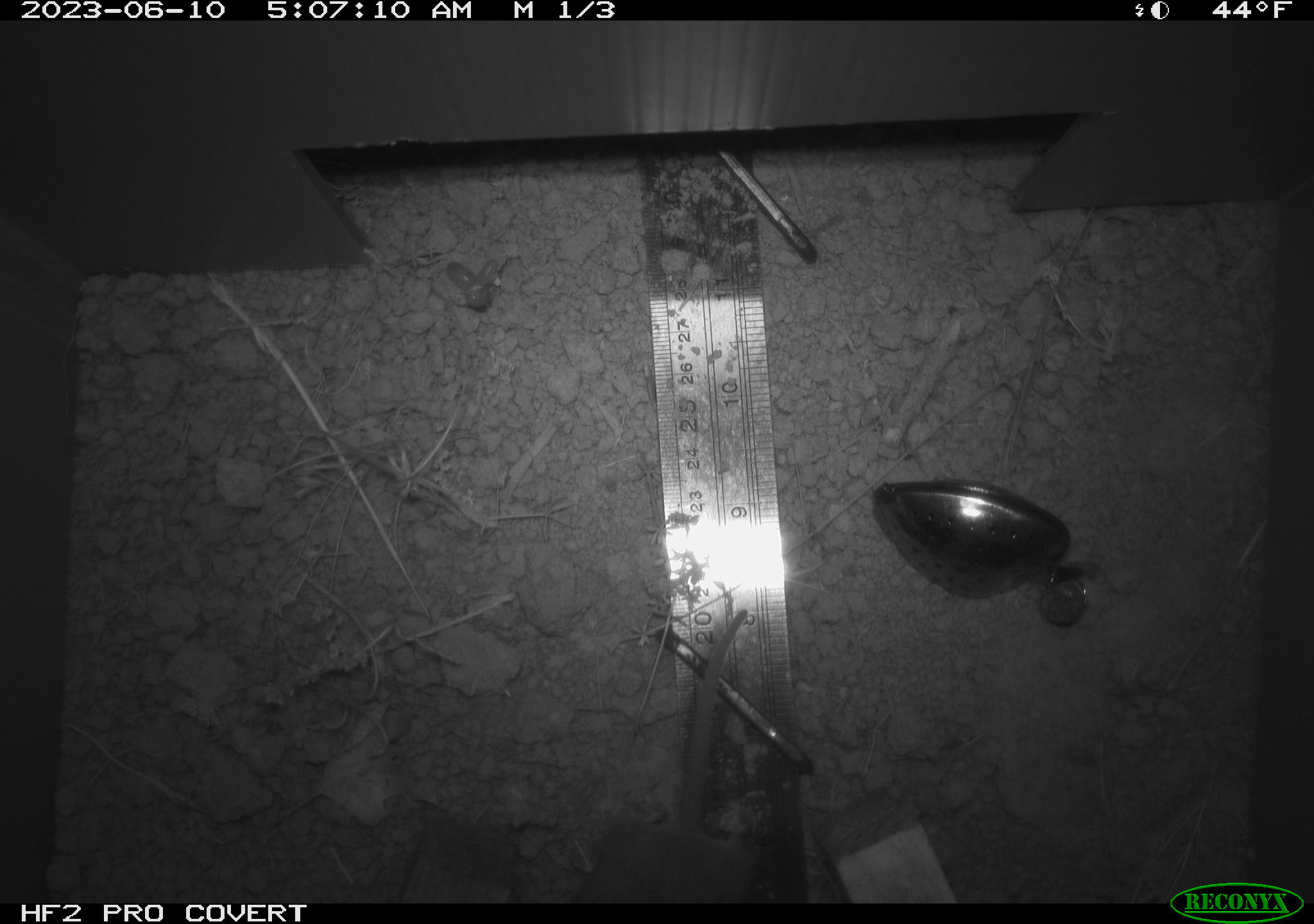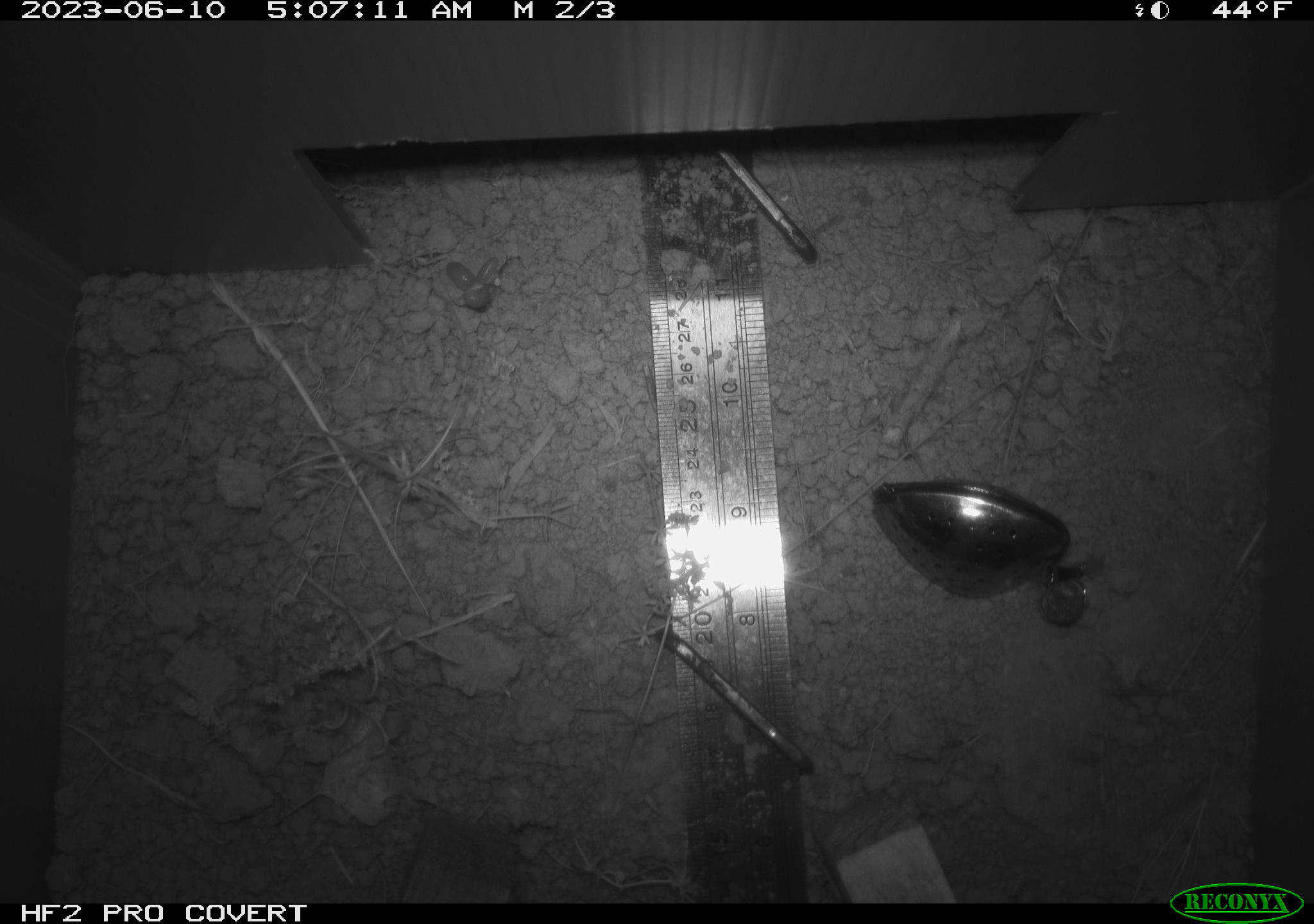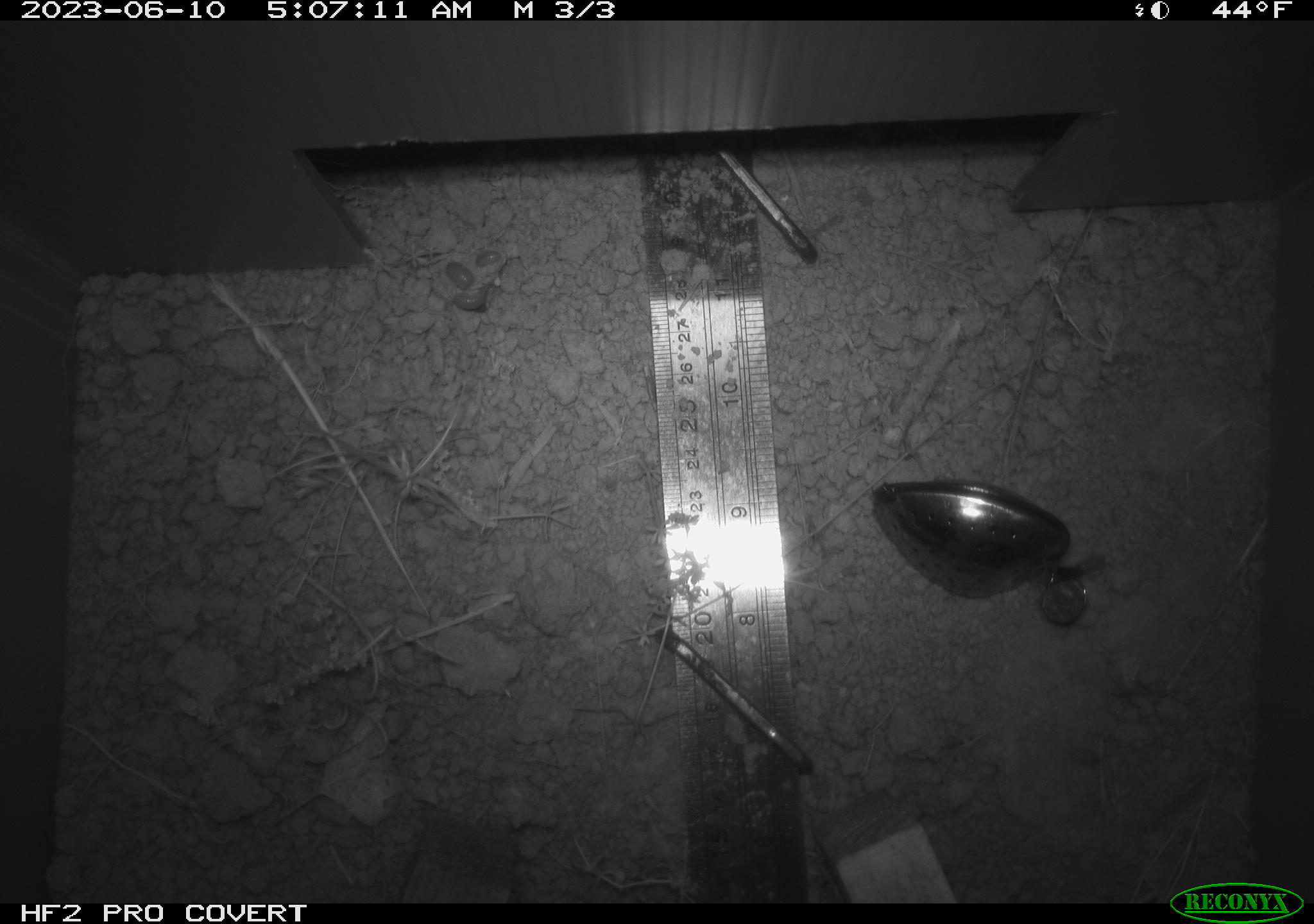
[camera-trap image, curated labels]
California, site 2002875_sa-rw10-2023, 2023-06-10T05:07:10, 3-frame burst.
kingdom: Animalia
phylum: Chordata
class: Mammalia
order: Rodentia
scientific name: Rodentia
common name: mouse species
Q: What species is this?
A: Mouse species (Rodentia).